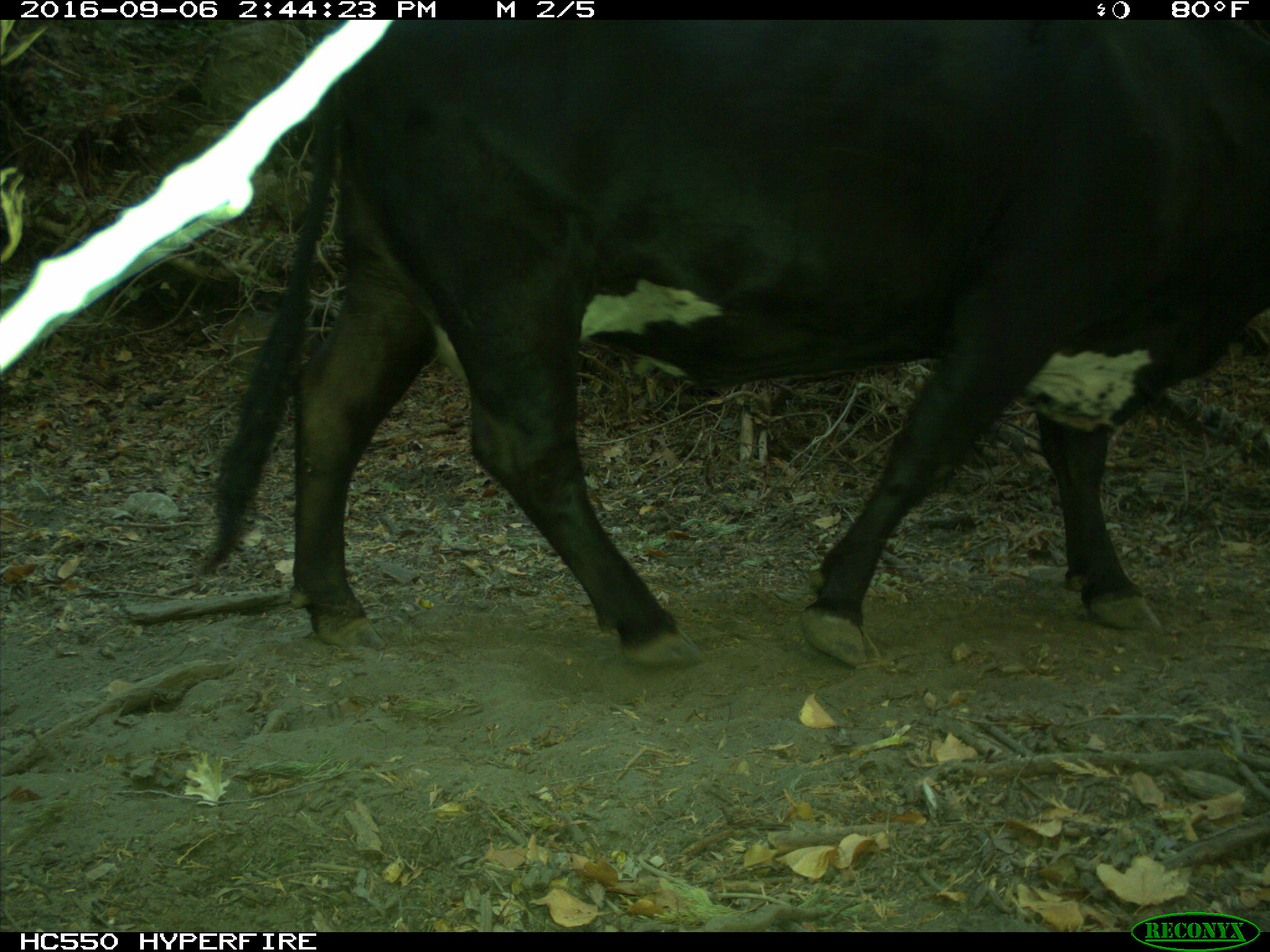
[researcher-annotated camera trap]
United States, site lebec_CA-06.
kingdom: Animalia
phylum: Chordata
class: Mammalia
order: Artiodactyla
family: Bovidae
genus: Bos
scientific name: Bos taurus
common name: domestic cow